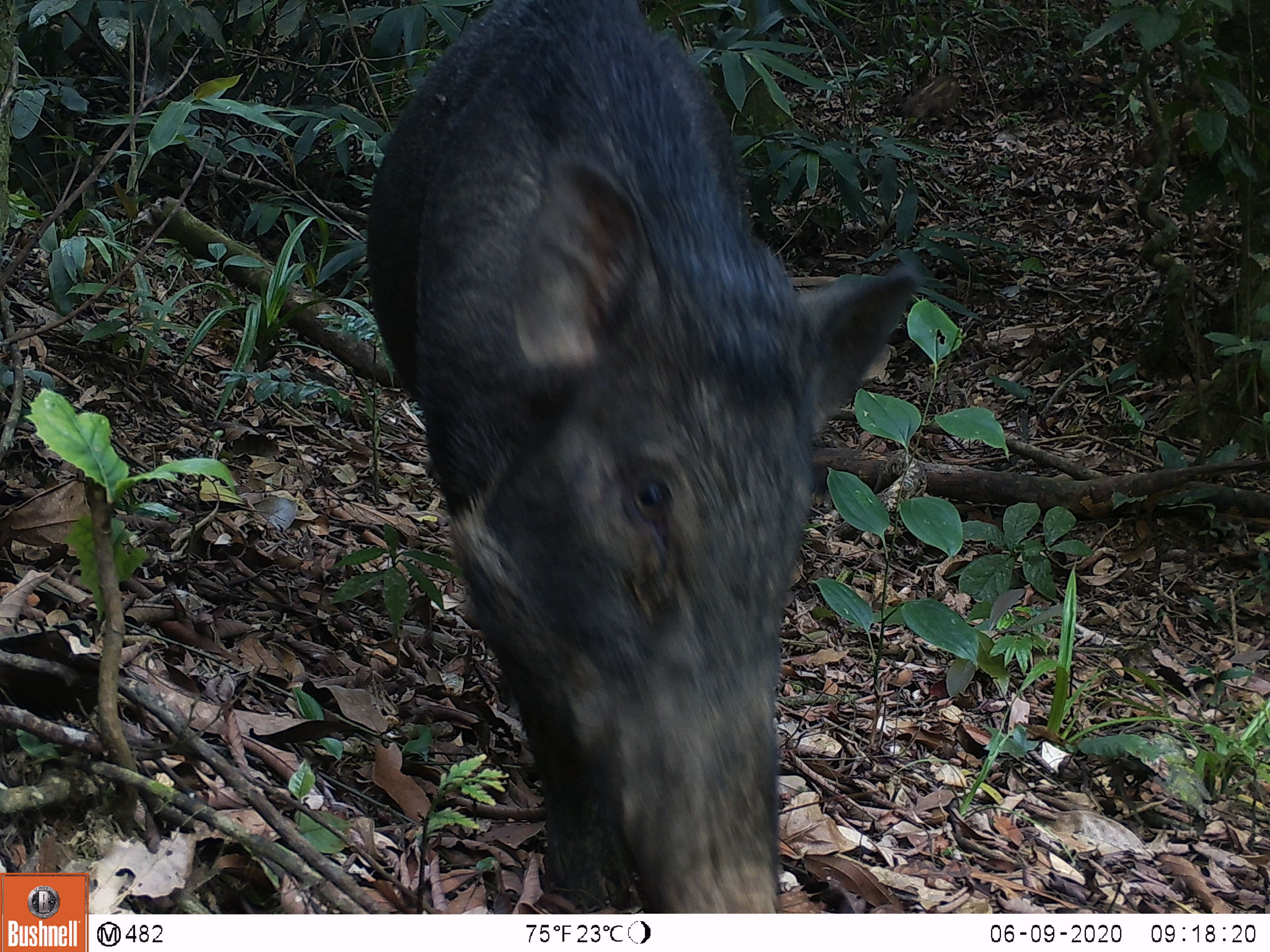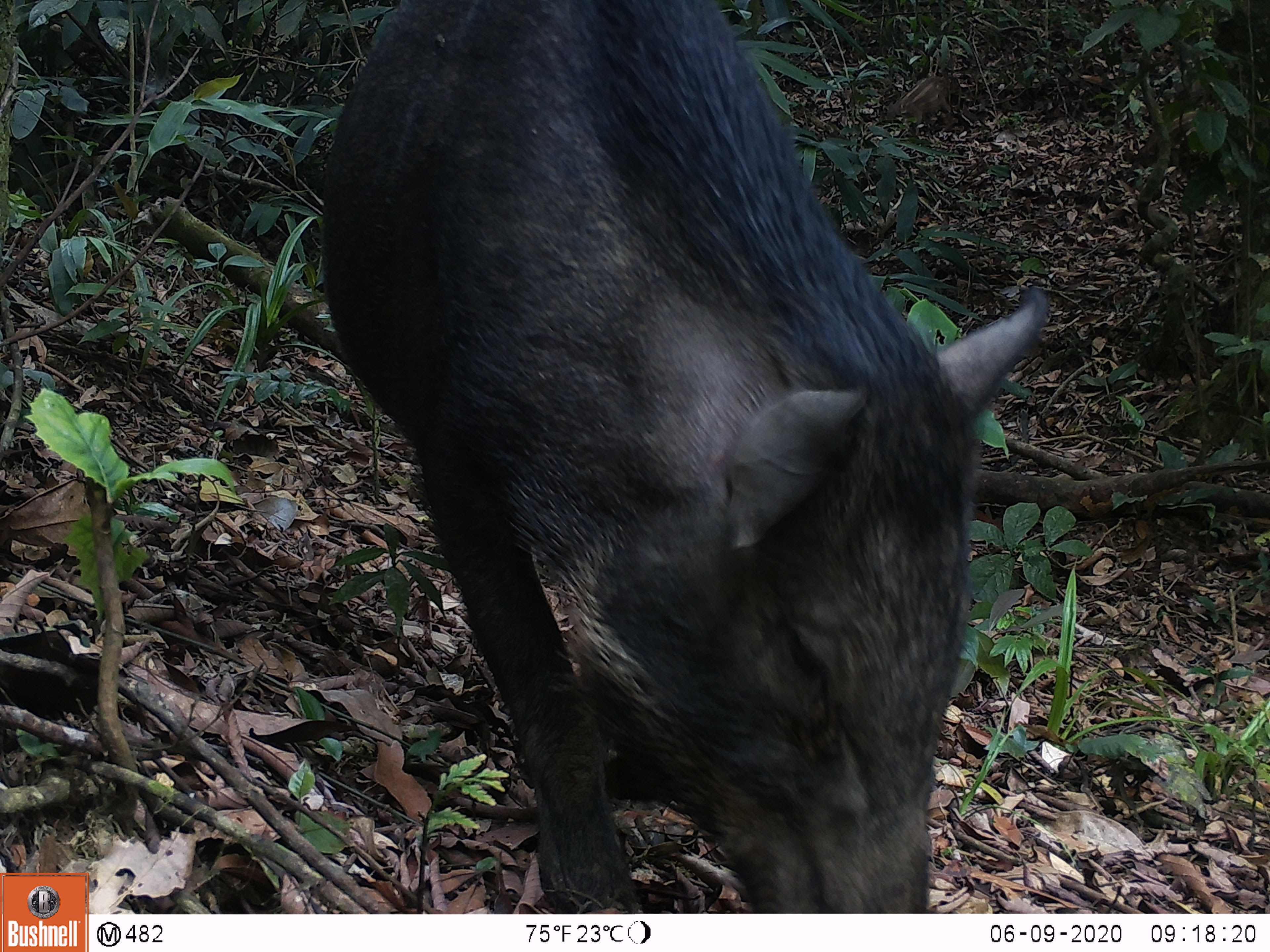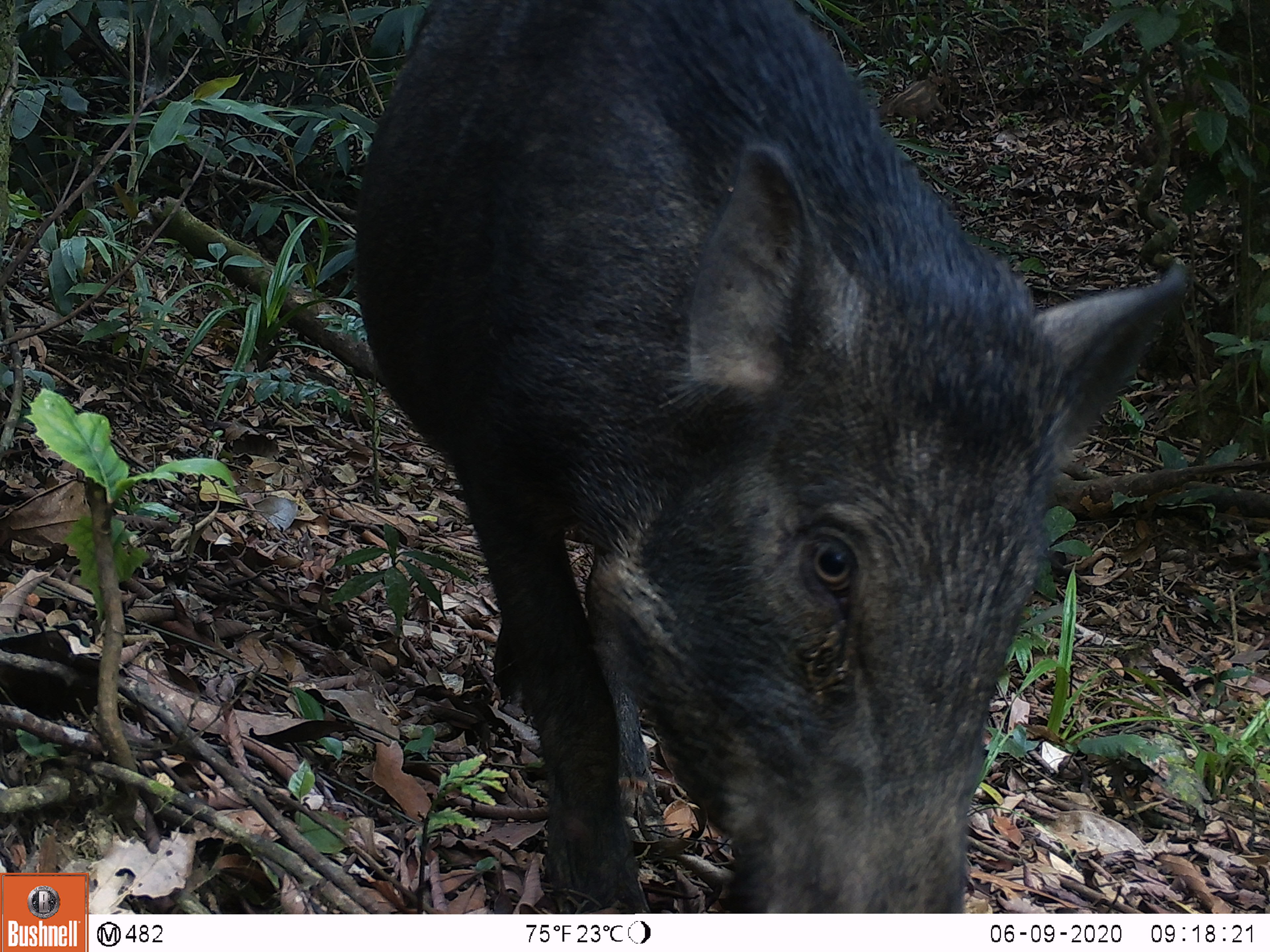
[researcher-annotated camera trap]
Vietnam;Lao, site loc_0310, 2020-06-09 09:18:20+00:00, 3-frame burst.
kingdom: Animalia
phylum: Chordata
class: Mammalia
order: Artiodactyla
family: Suidae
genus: Sus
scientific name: Sus scrofa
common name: eurasian wild pig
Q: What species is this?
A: Eurasian wild pig (Sus scrofa).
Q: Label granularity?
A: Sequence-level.